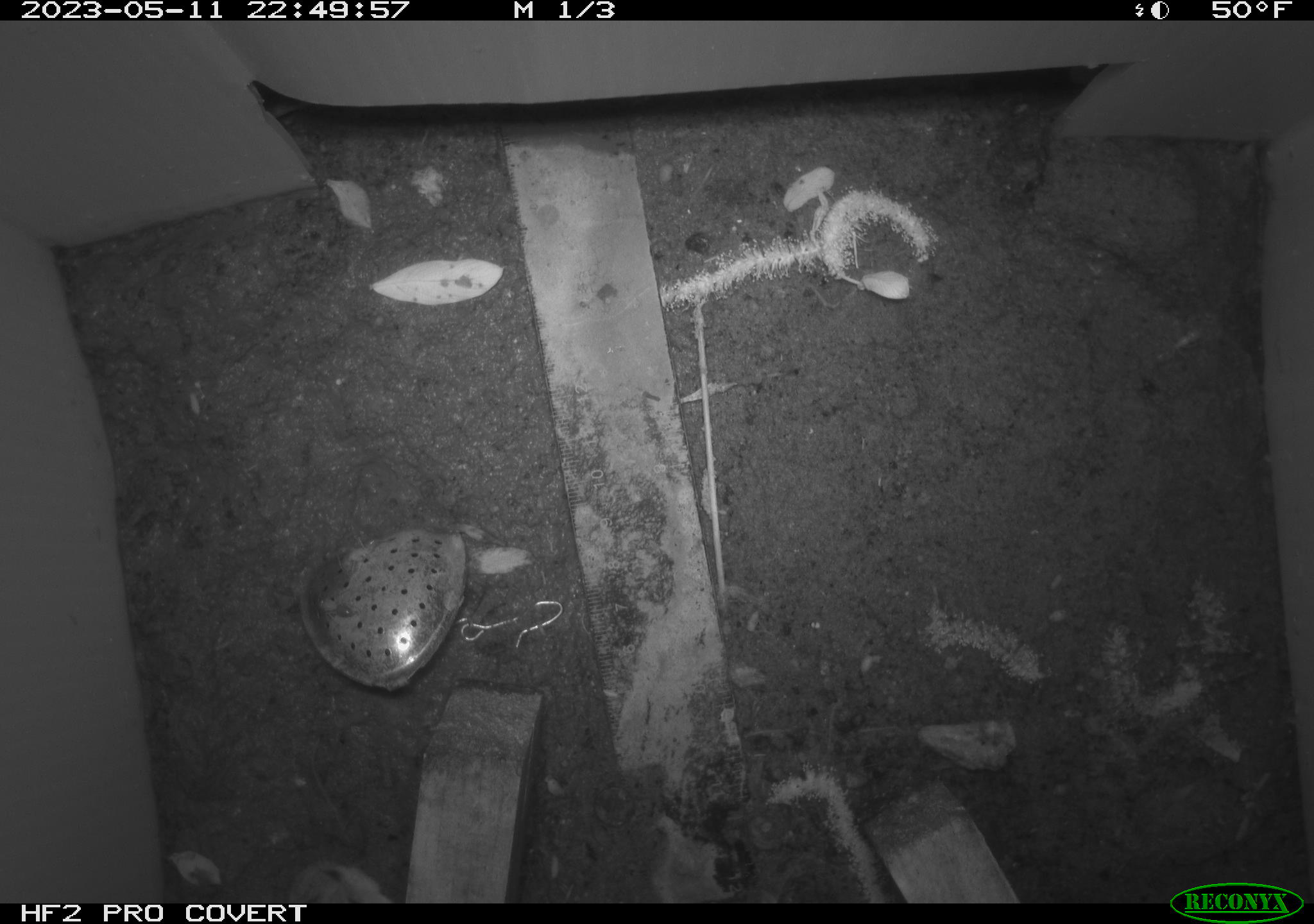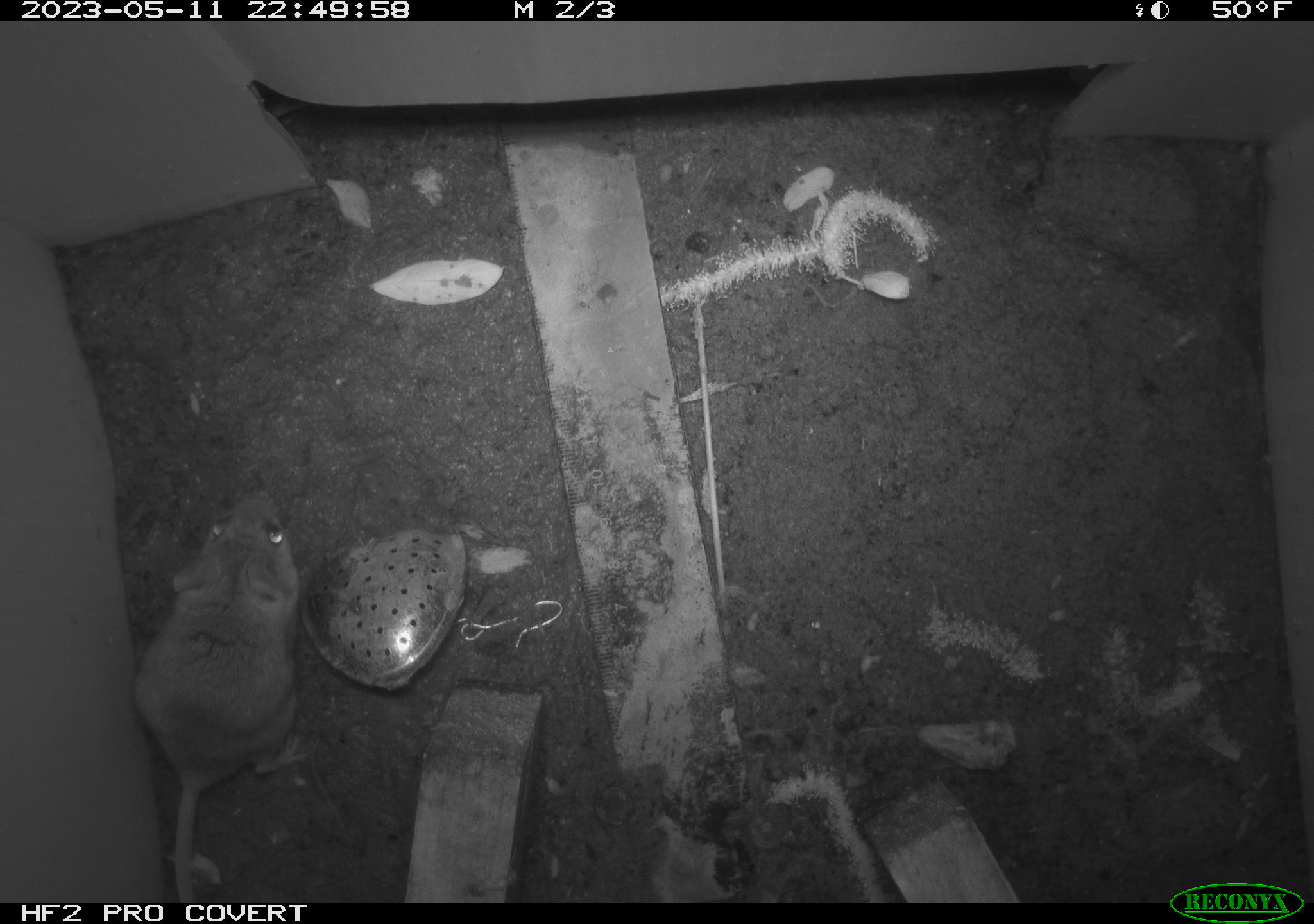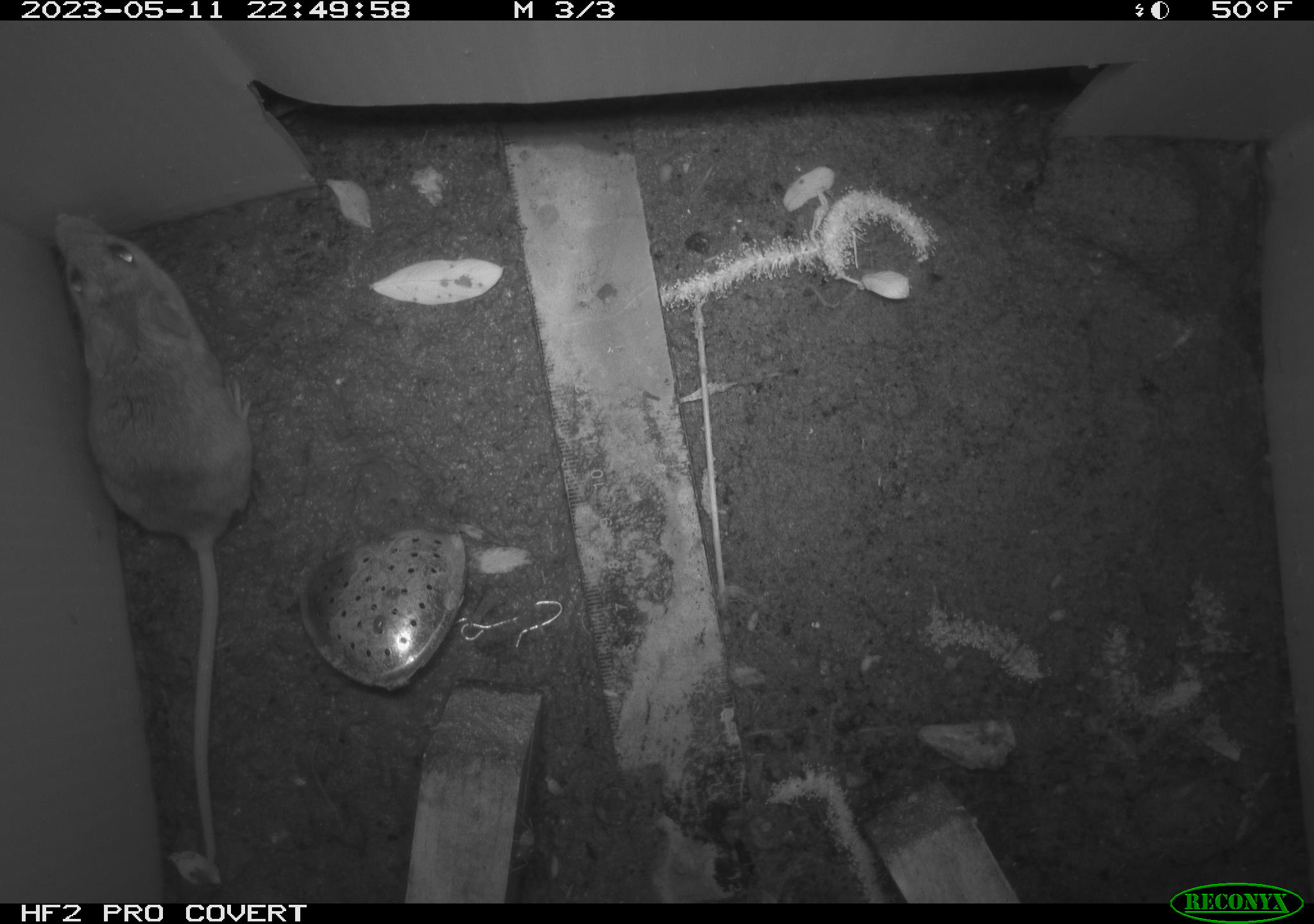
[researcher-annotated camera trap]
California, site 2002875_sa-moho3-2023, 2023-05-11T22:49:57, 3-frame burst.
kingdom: Animalia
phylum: Chordata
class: Mammalia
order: Rodentia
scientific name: Rodentia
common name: mouse species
Mouse species (Rodentia).